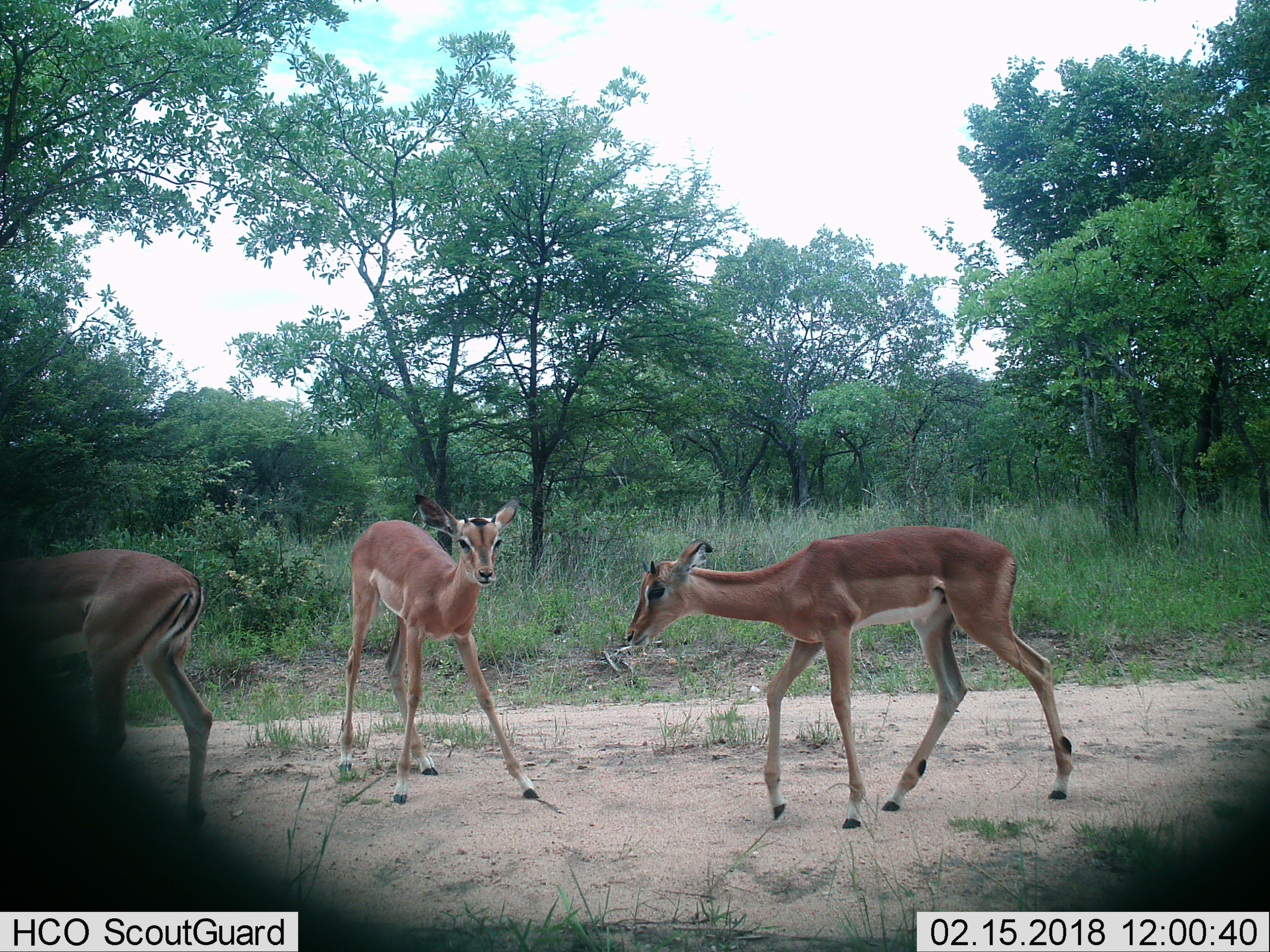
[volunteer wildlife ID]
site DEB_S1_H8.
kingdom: Animalia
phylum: Chordata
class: Mammalia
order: Artiodactyla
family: Bovidae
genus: Aepyceros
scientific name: Aepyceros melampus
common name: impala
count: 3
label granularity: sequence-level